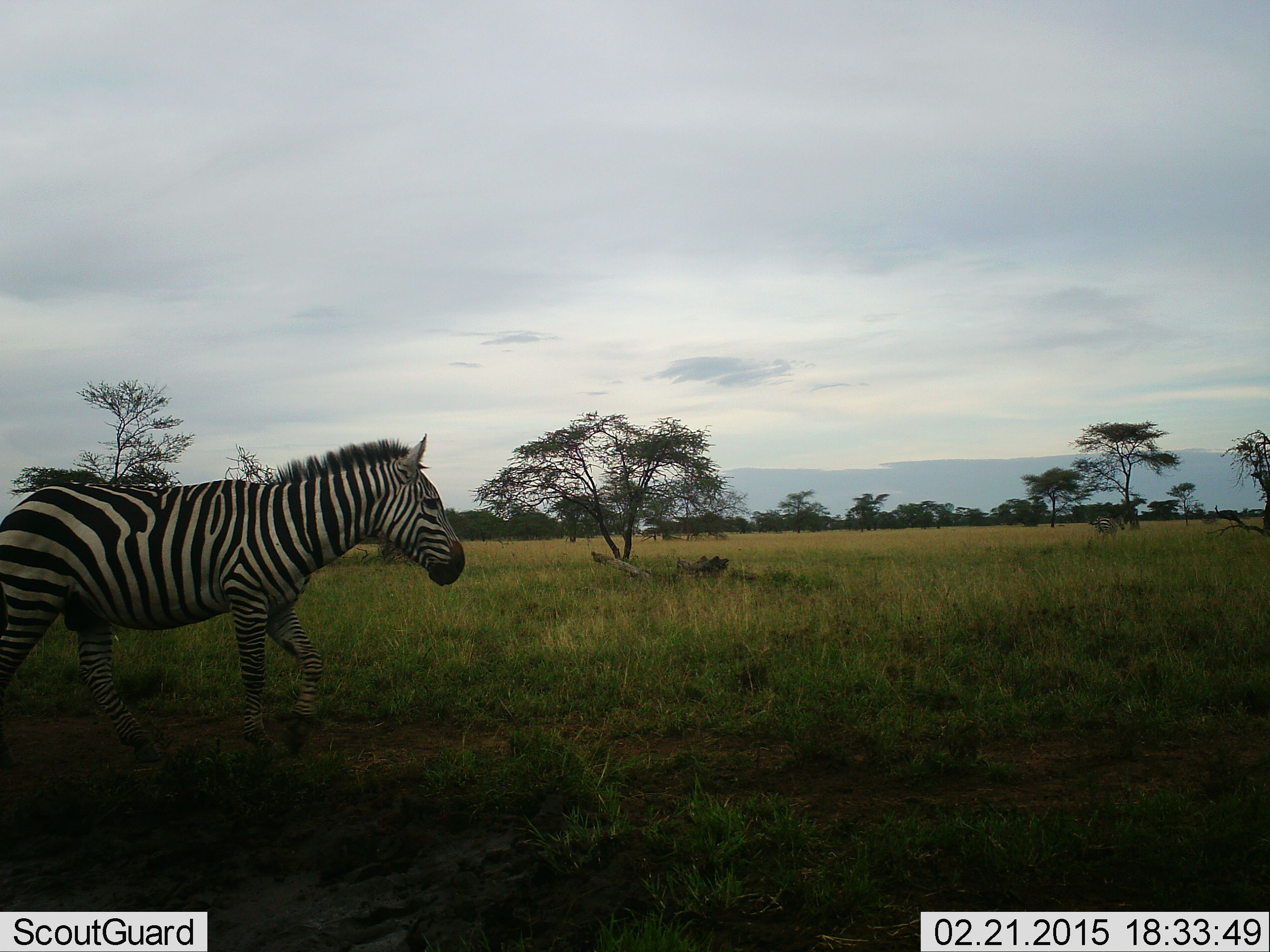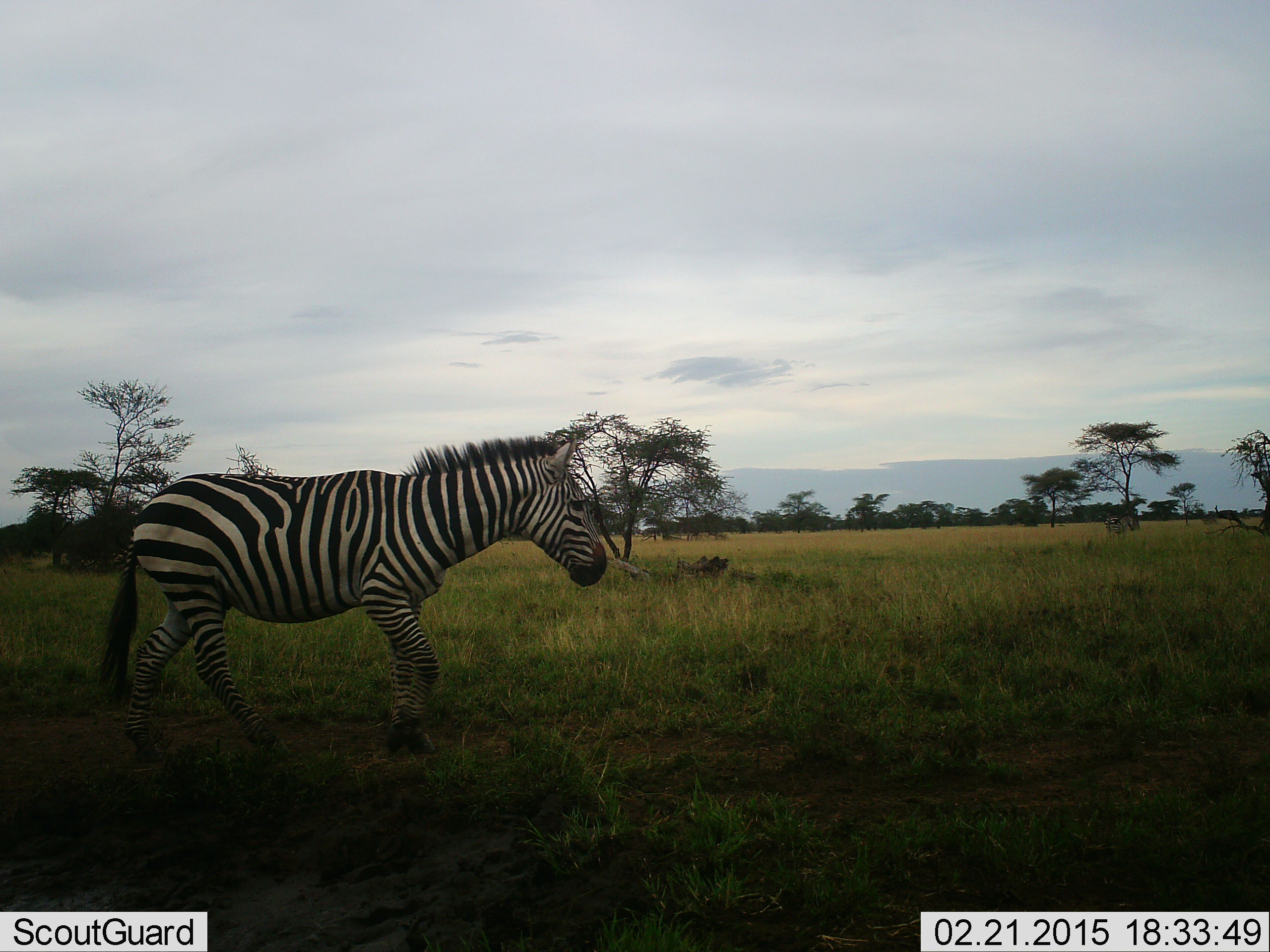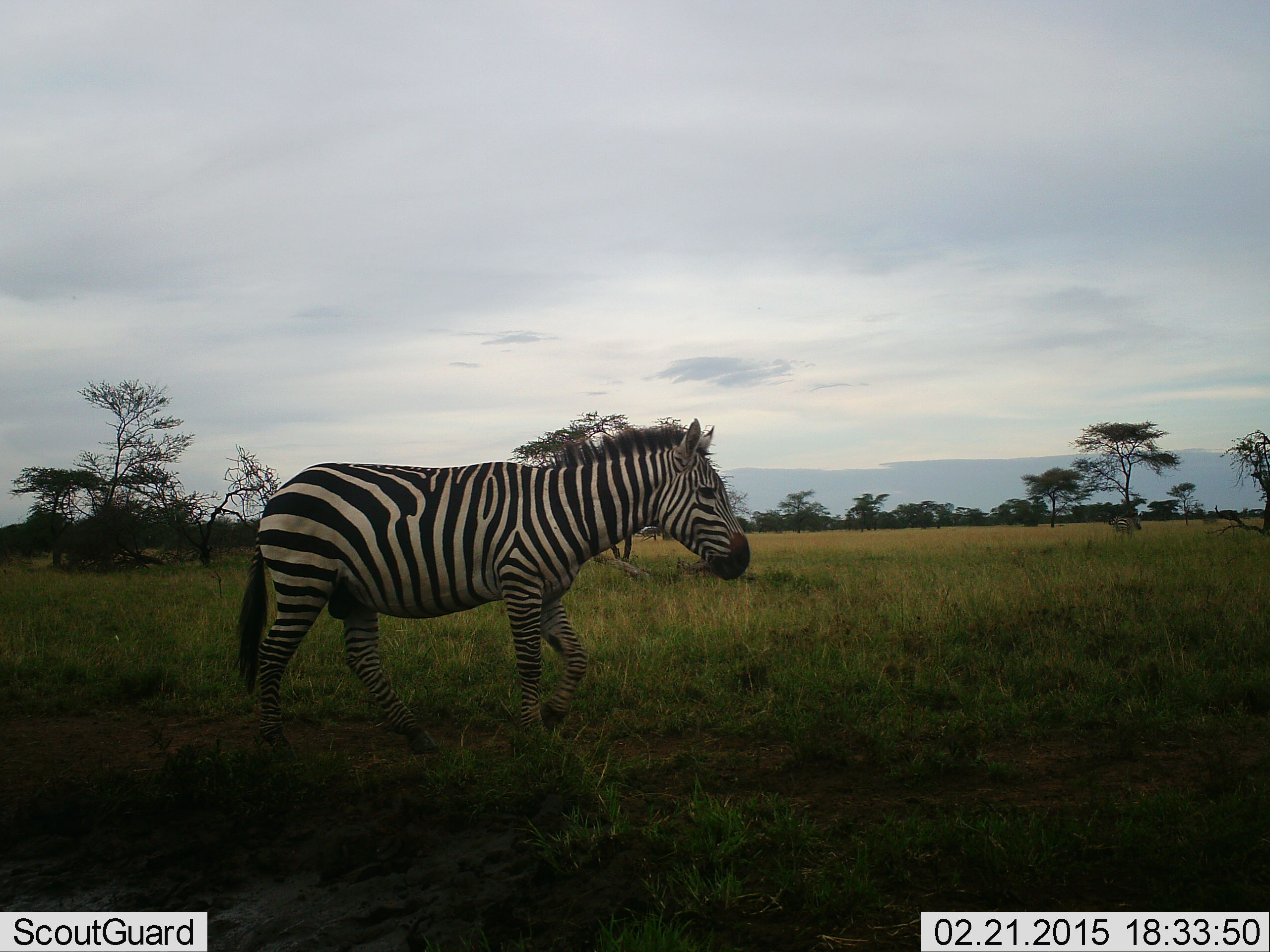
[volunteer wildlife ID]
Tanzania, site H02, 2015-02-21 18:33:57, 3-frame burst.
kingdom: Animalia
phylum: Chordata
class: Mammalia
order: Perissodactyla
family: Equidae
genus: Equus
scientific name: Equus quagga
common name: plains zebra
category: zebra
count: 2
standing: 20%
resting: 0%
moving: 100%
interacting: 0%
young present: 0%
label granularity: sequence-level